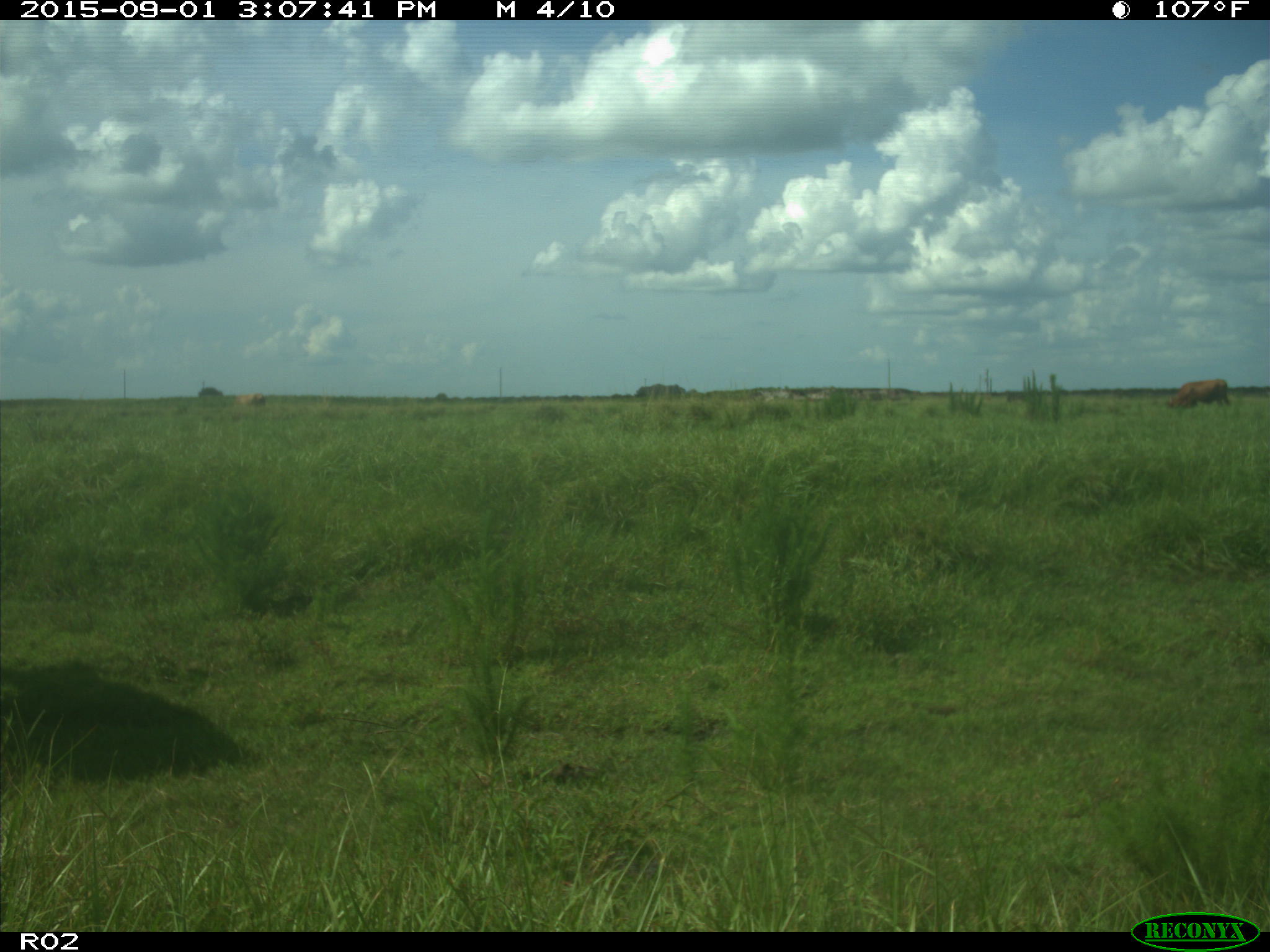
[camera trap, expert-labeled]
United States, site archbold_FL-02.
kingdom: Animalia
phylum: Chordata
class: Mammalia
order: Artiodactyla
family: Bovidae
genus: Bos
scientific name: Bos taurus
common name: domestic cow